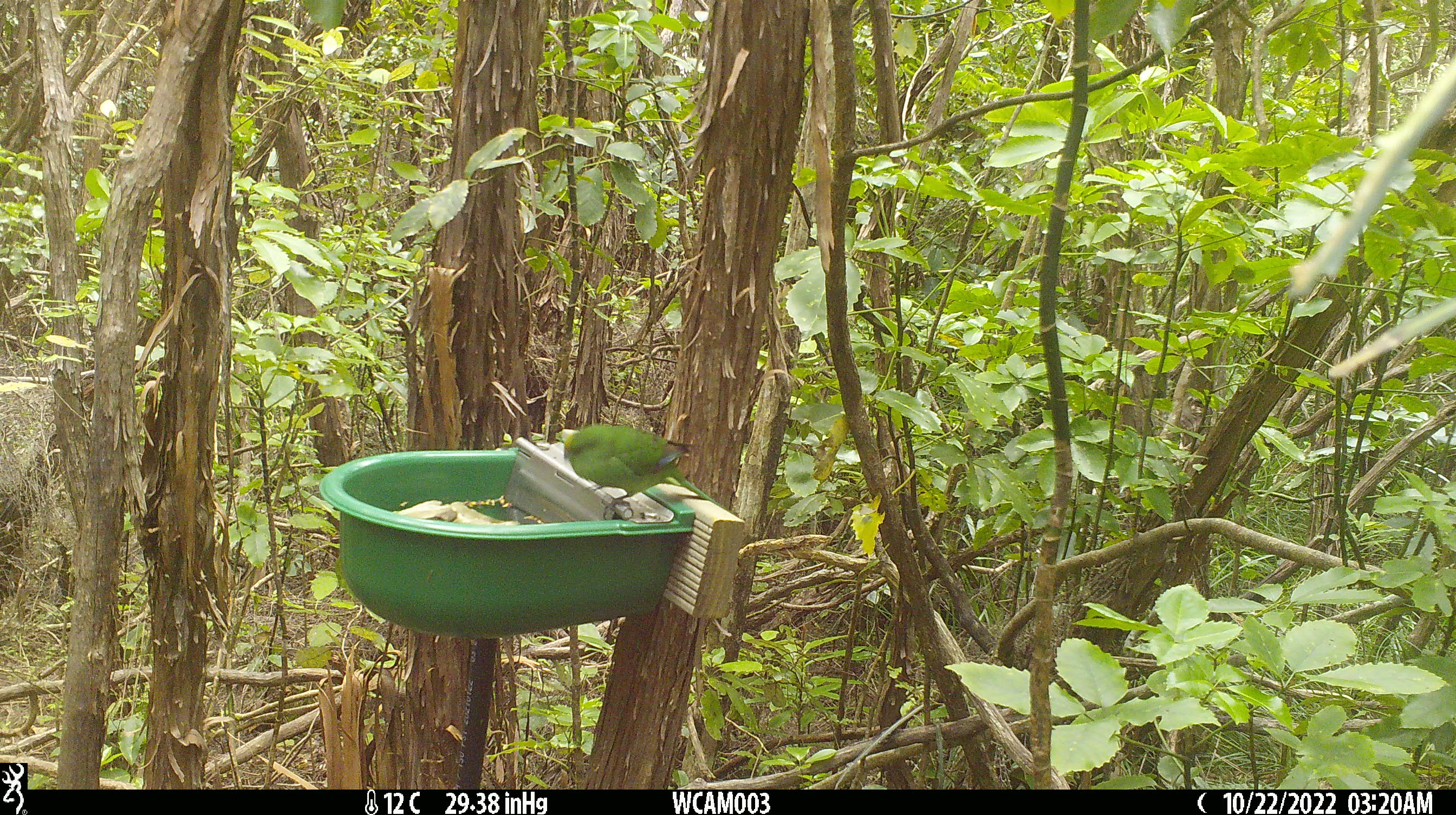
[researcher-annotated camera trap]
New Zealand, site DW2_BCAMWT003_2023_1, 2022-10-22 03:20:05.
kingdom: Animalia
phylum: Chordata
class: Aves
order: Psittaciformes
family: Psittaculidae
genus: Cyanoramphus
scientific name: Cyanoramphus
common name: parakeet